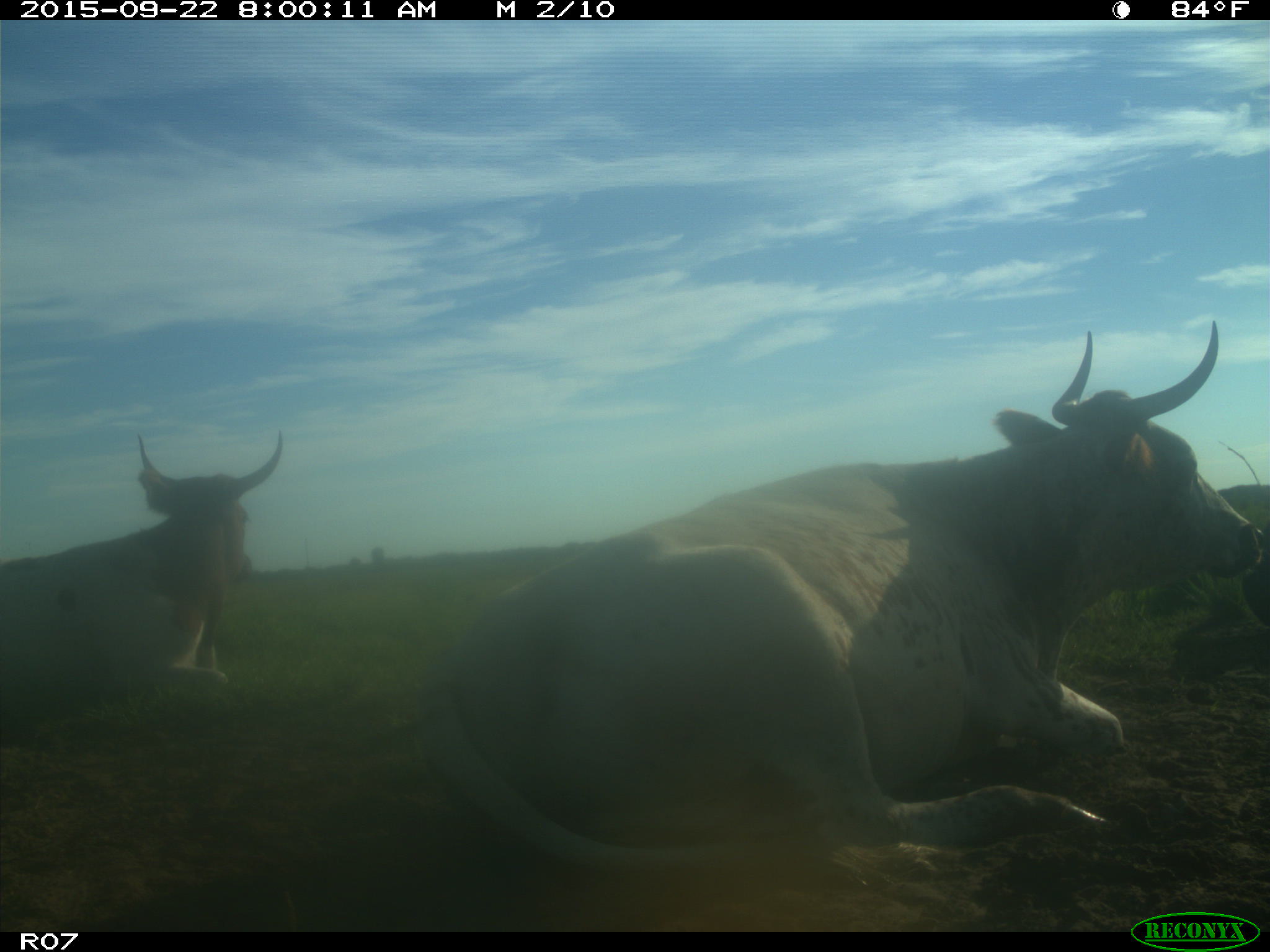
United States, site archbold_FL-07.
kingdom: Animalia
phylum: Chordata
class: Mammalia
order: Artiodactyla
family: Bovidae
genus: Bos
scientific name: Bos taurus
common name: domestic cow